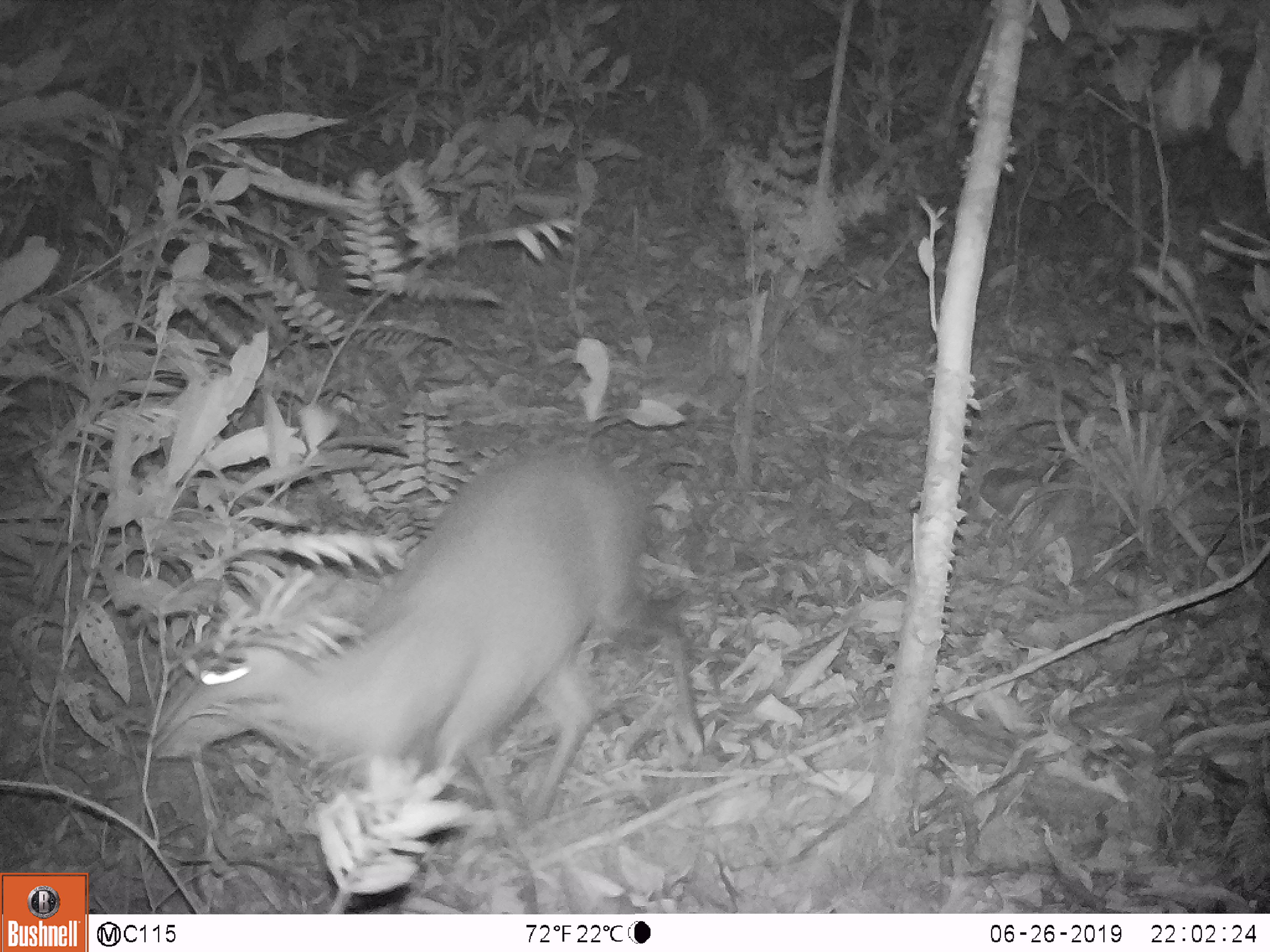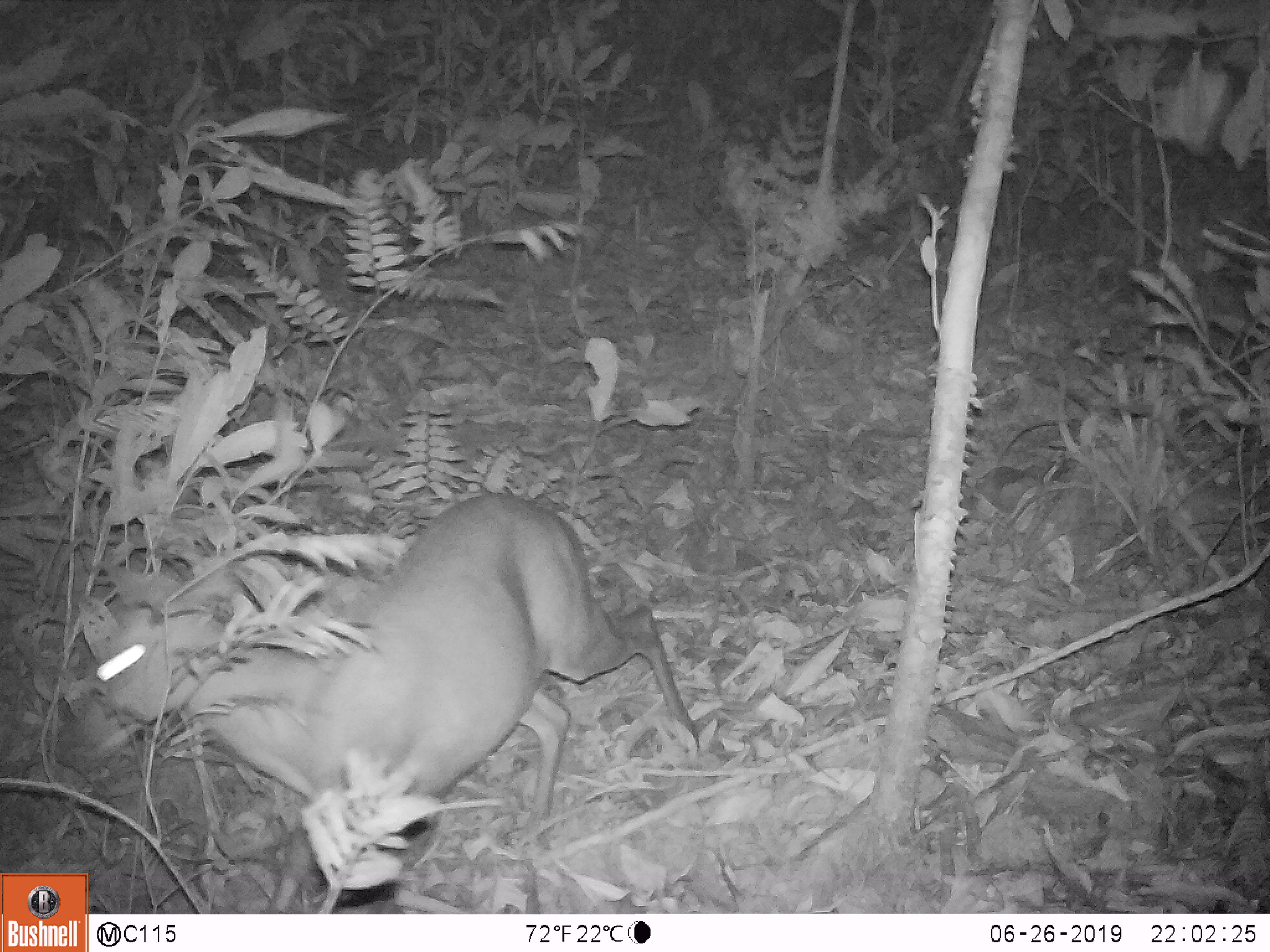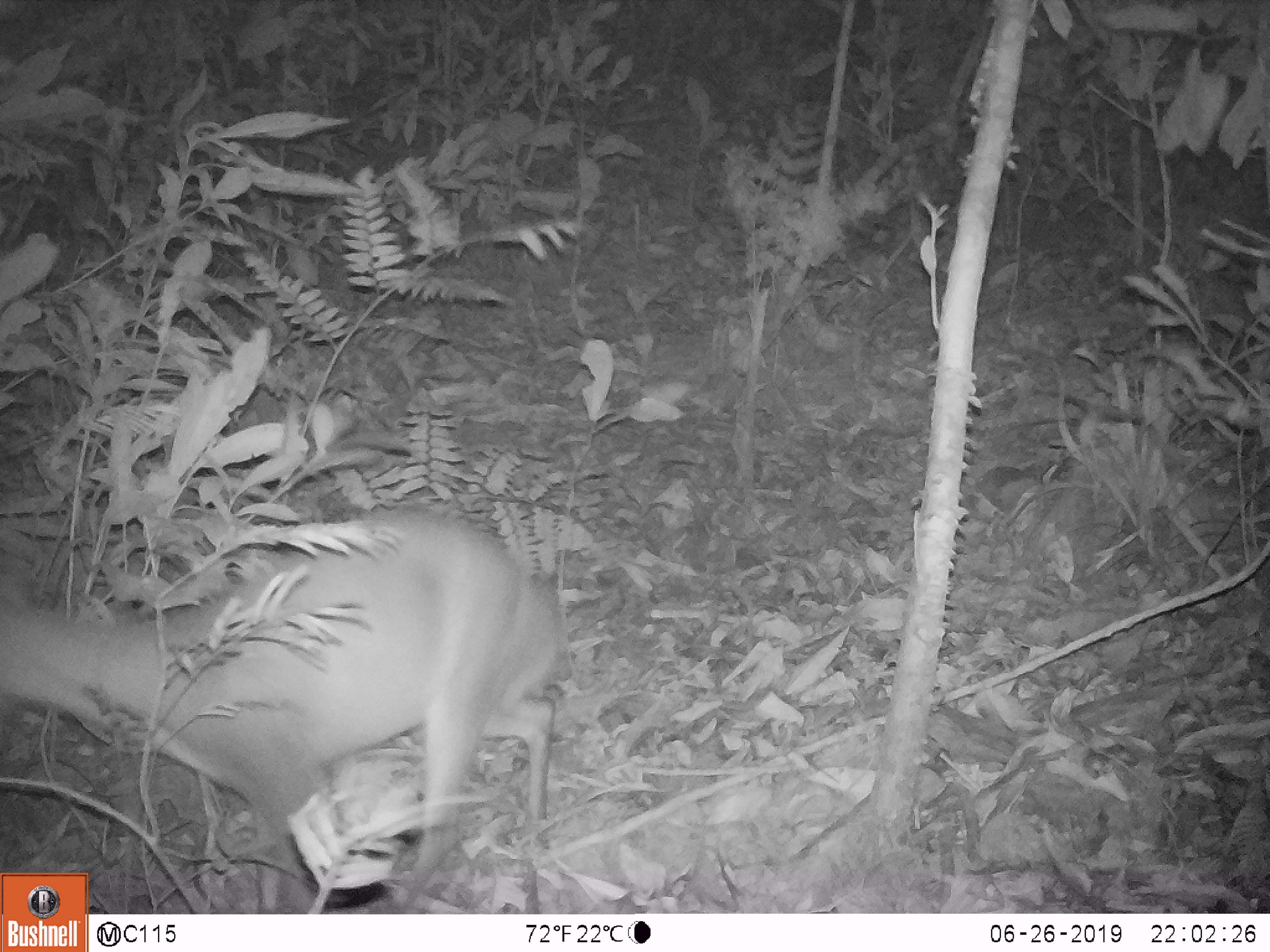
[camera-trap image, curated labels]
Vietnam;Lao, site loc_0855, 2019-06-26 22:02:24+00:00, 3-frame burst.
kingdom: Animalia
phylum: Chordata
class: Mammalia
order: Artiodactyla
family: Cervidae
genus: Muntiacus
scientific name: Muntiacus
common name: muntjacs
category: unidentified muntjac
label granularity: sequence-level